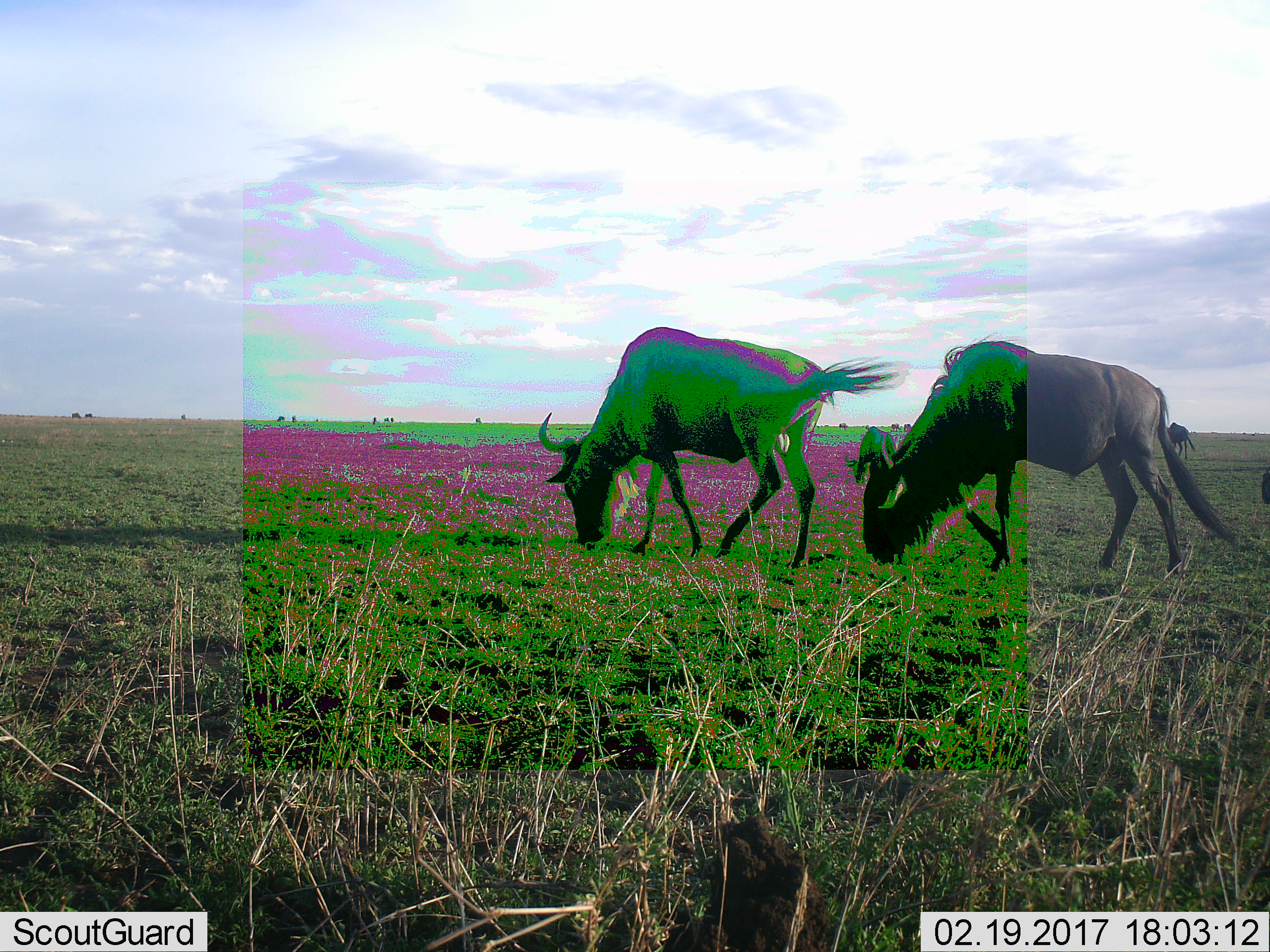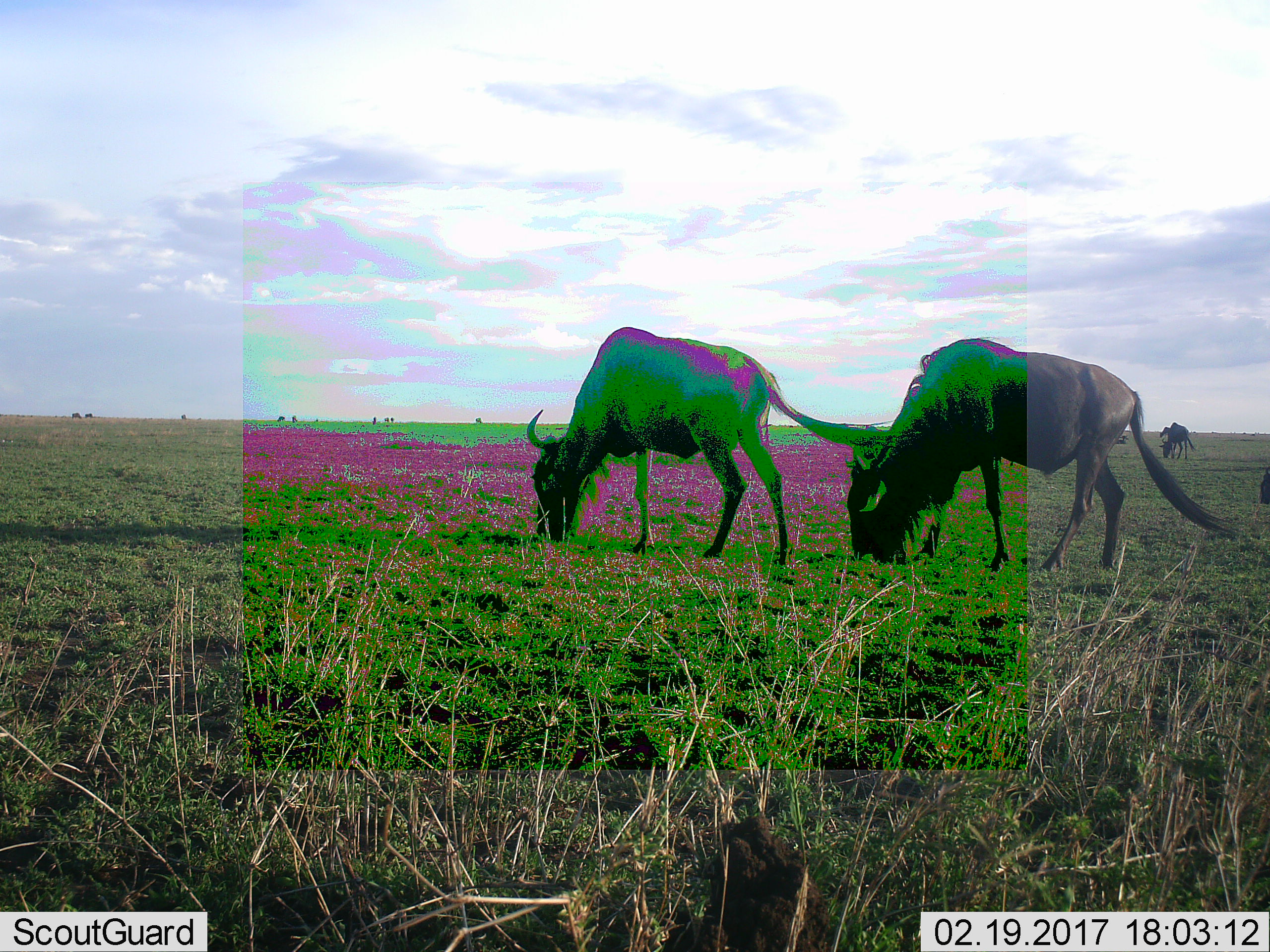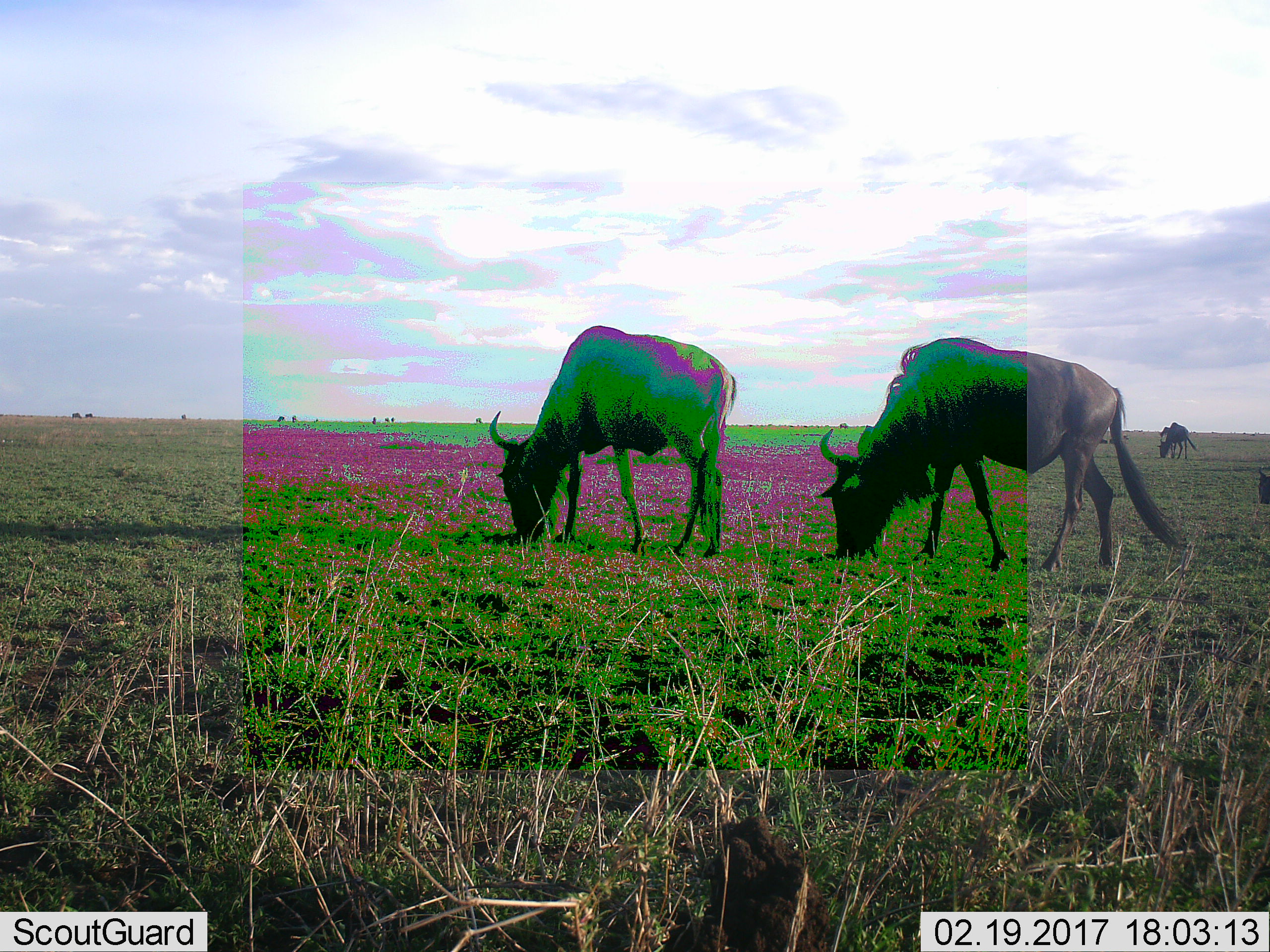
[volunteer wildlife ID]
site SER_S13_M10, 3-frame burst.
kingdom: Animalia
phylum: Chordata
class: Mammalia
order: Artiodactyla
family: Bovidae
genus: Connochaetes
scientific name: Connochaetes taurinus taurinus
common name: blue wildebeest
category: wildebeestblue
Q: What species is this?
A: Wildebeestblue (blue wildebeest) (Connochaetes taurinus taurinus).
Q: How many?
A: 3.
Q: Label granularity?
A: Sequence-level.